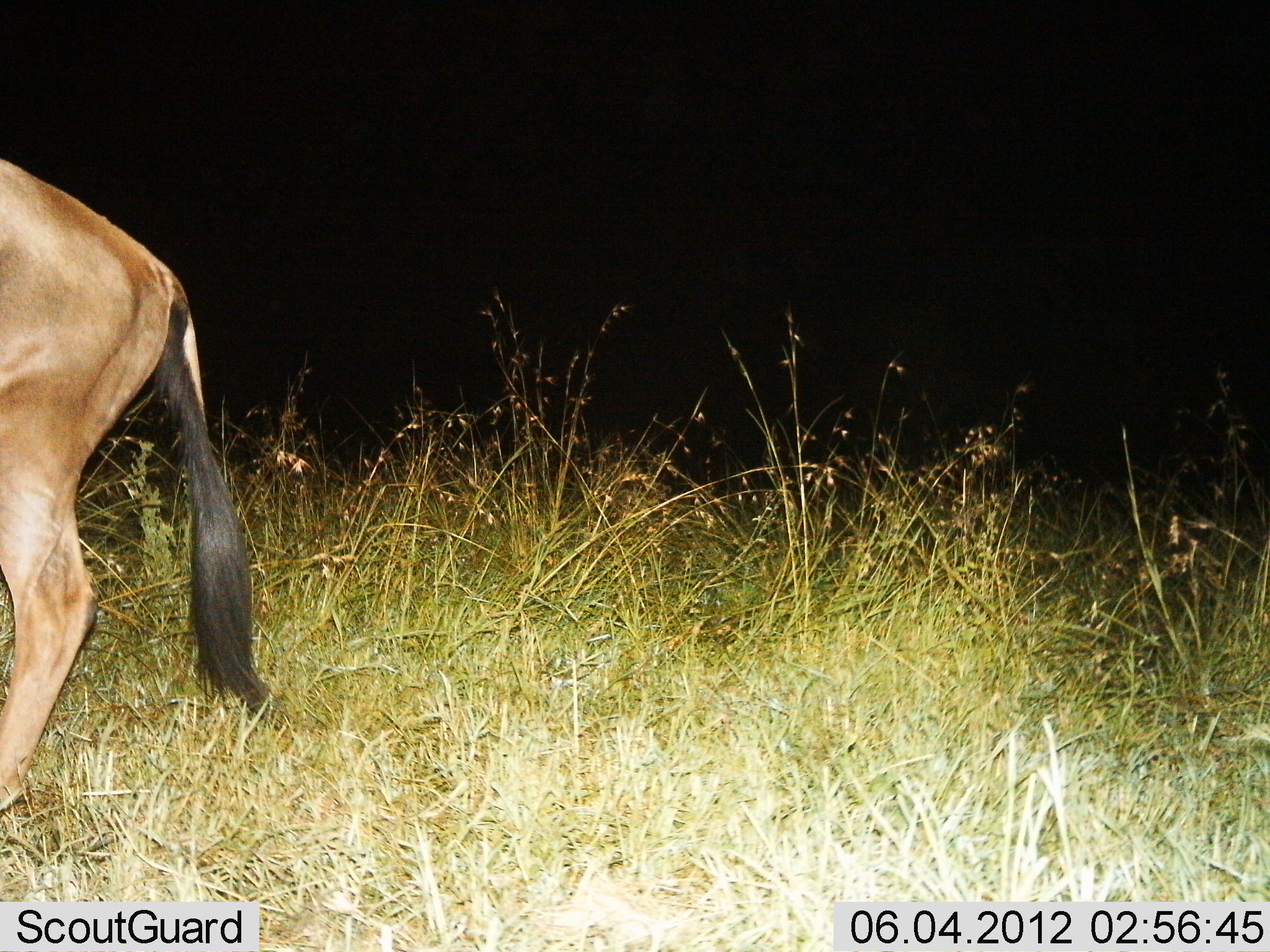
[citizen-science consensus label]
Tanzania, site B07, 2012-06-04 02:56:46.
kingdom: Animalia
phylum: Chordata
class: Mammalia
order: Artiodactyla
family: Bovidae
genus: Connochaetes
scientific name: Connochaetes taurinus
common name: blue wildebeest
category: wildebeest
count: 1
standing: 30%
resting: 0%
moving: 70%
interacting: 0%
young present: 0%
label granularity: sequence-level